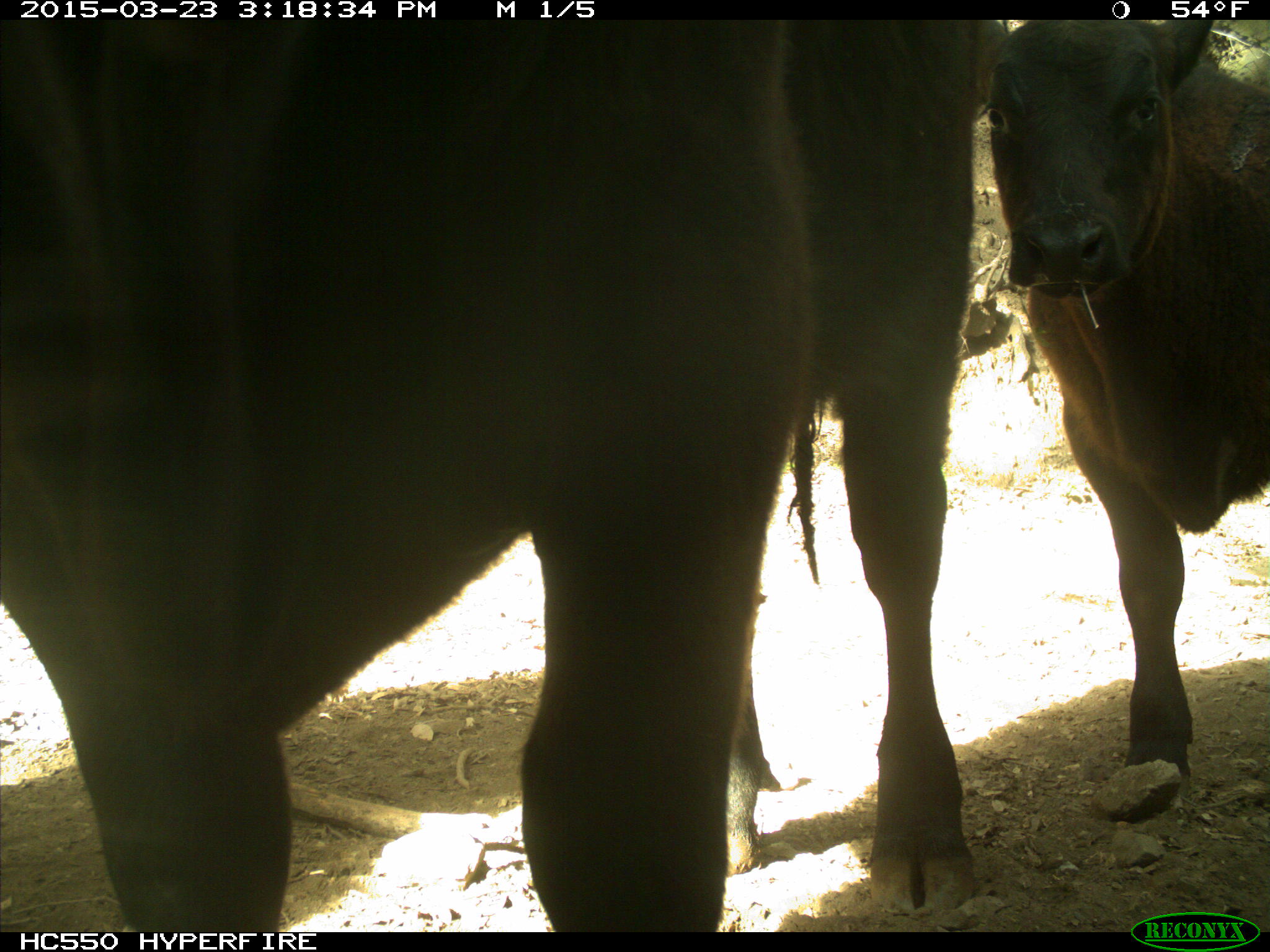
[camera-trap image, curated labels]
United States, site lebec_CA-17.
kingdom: Animalia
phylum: Chordata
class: Mammalia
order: Artiodactyla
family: Bovidae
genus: Bos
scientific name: Bos taurus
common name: domestic cow